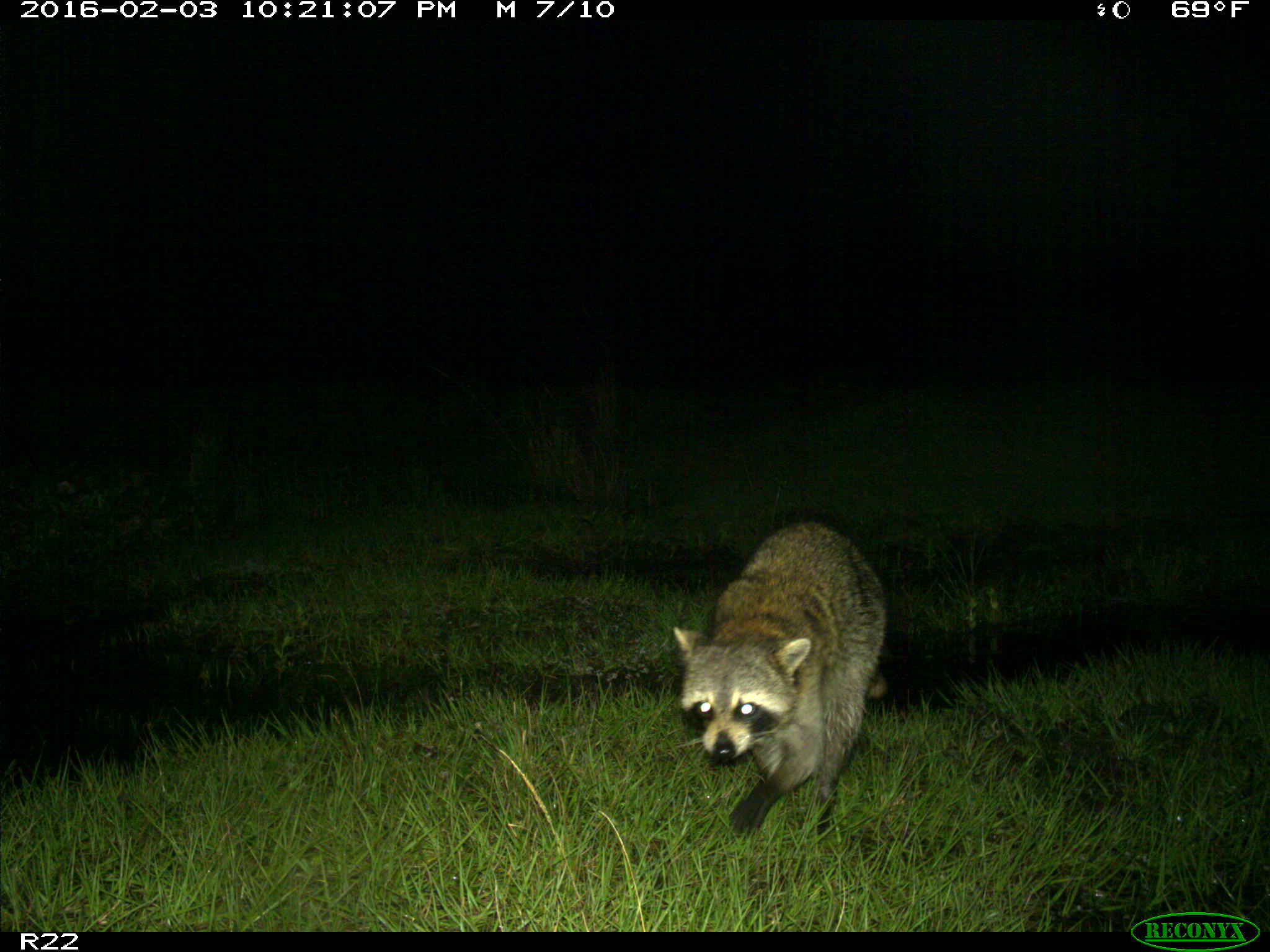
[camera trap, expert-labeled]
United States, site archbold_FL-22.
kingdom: Animalia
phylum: Chordata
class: Mammalia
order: Carnivora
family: Procyonidae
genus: Procyon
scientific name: Procyon lotor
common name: common raccoon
Procyon lotor (common raccoon).